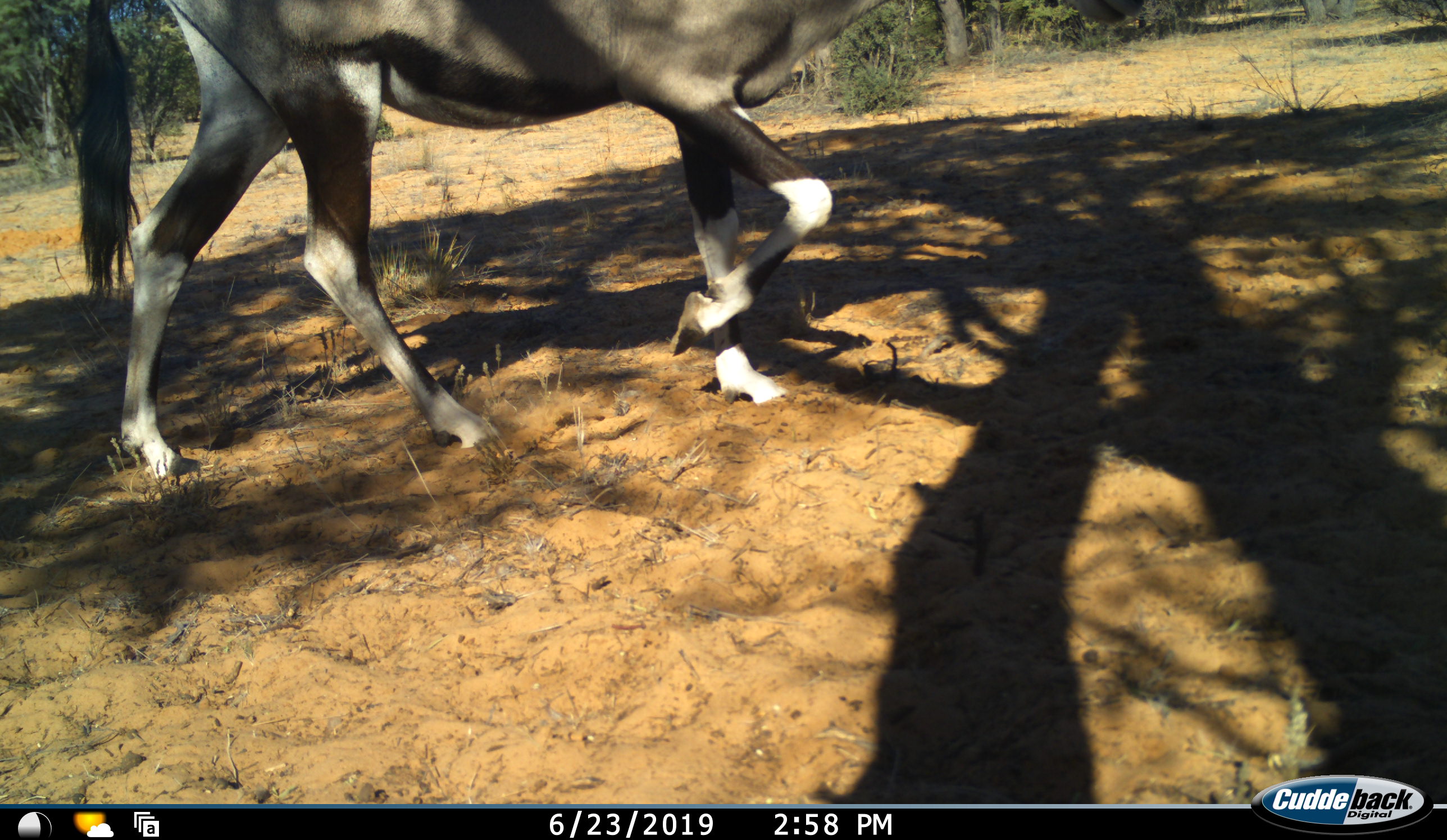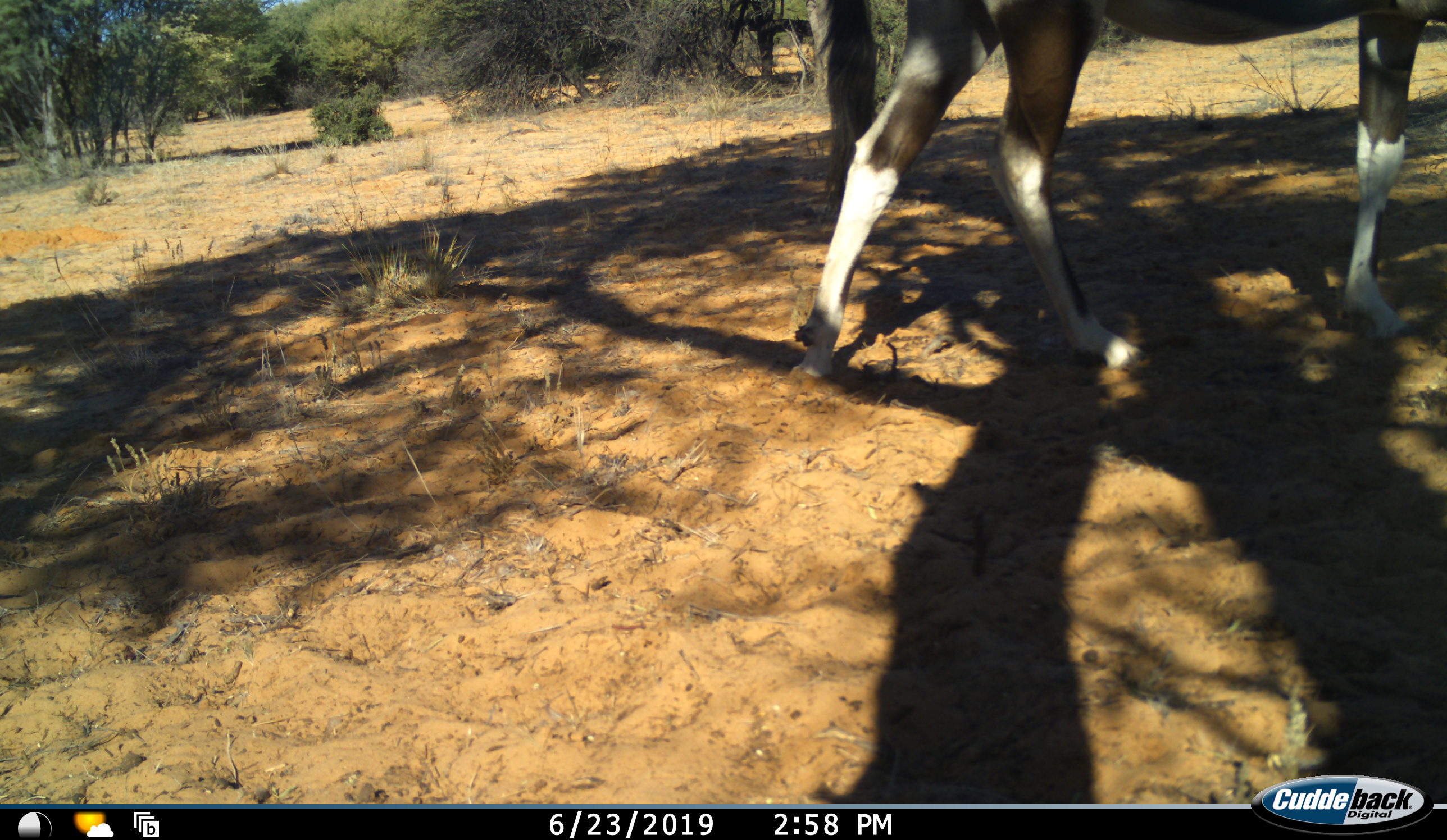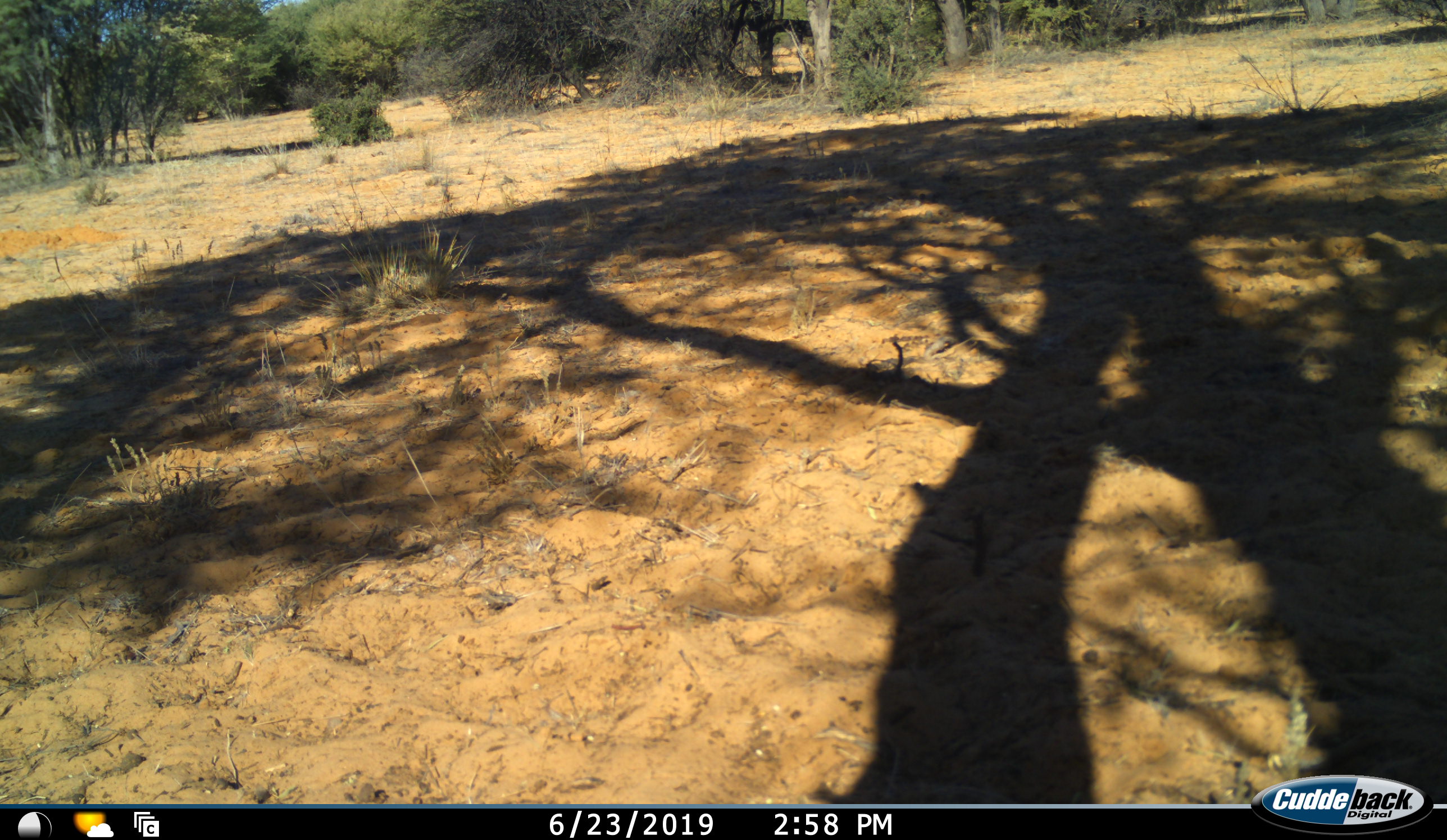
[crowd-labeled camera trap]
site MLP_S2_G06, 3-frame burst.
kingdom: Animalia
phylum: Chordata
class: Mammalia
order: Artiodactyla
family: Bovidae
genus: Oryx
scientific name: Oryx gazella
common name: gemsbok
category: oryx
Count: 1.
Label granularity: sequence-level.